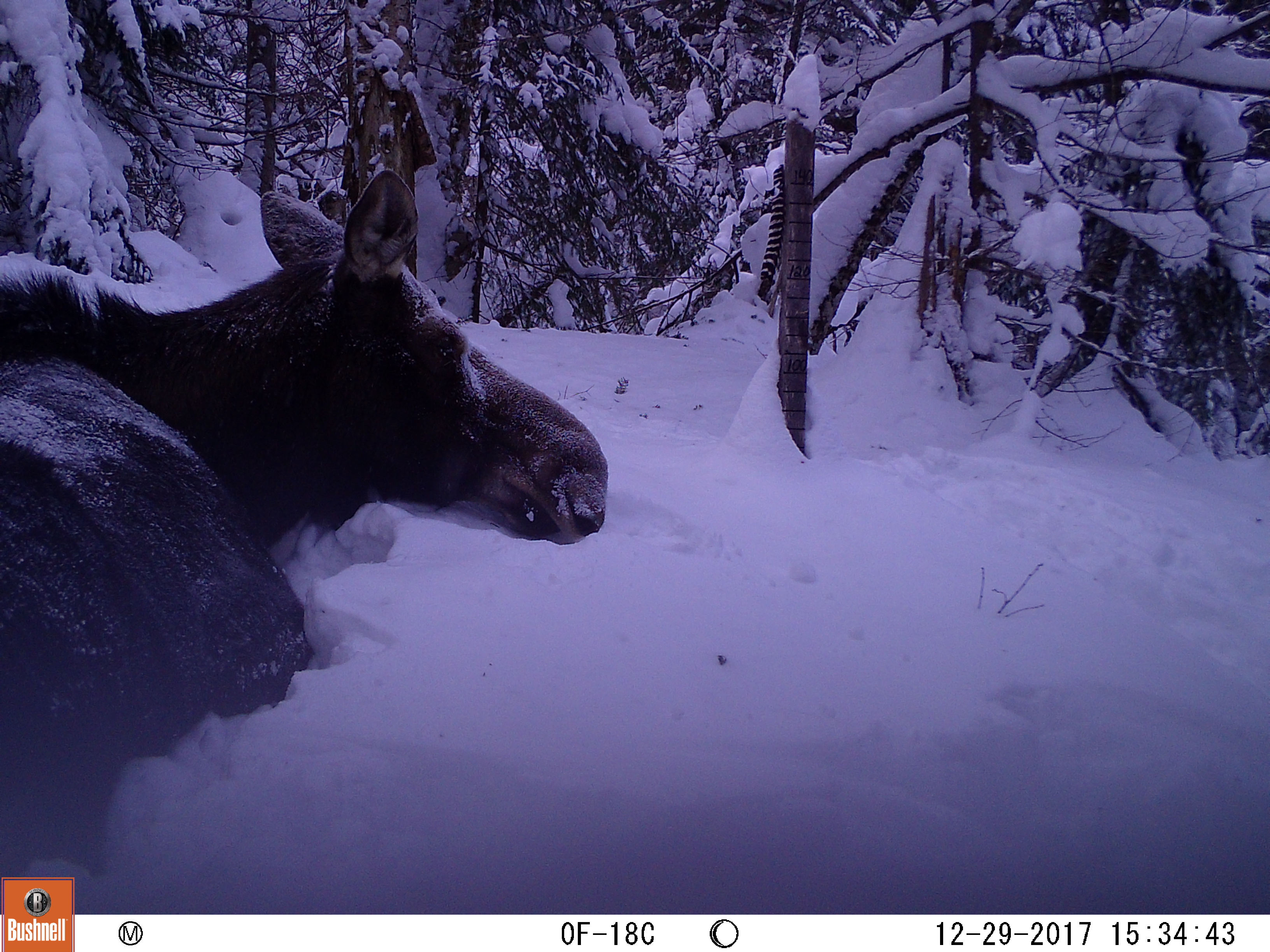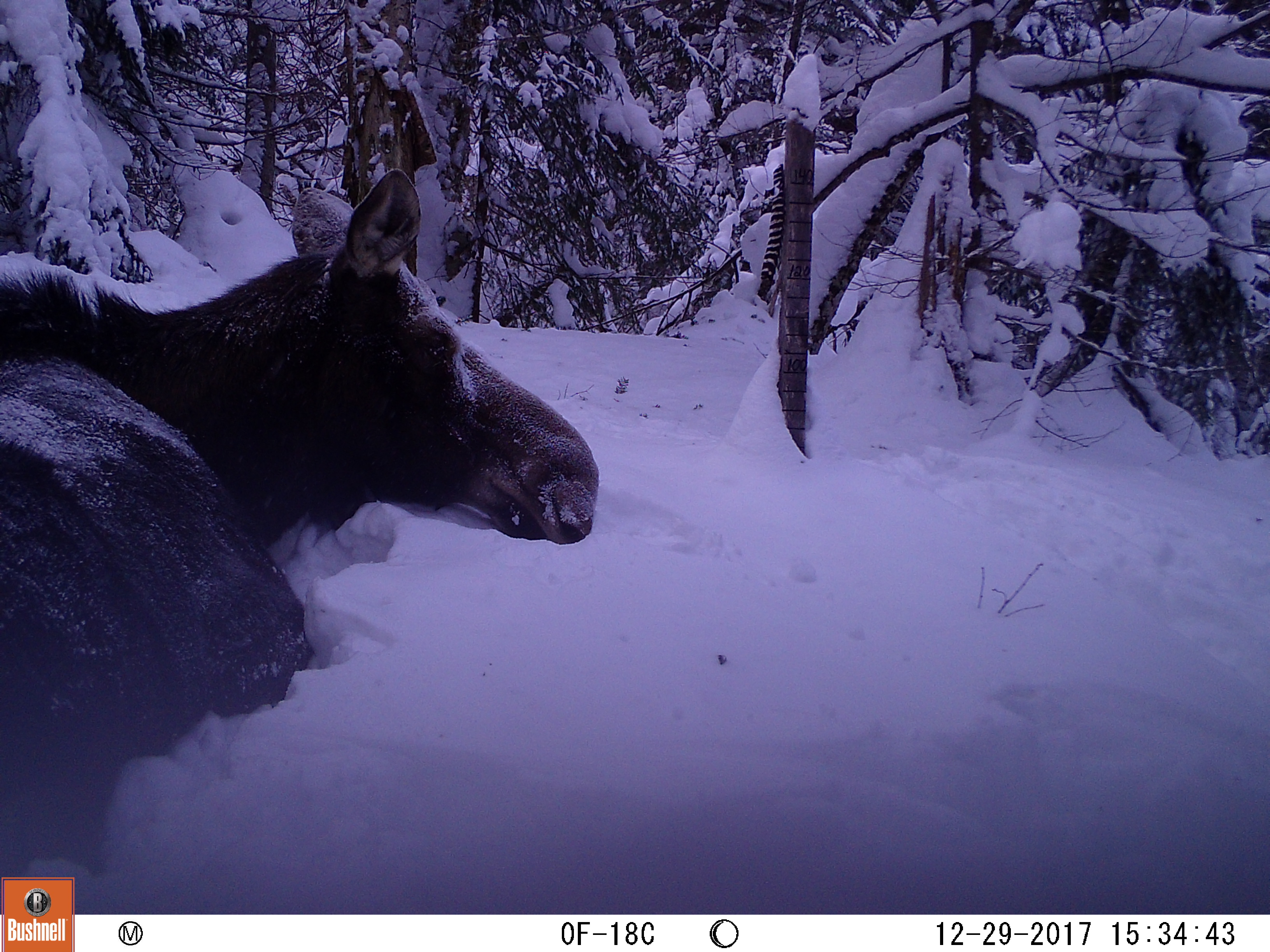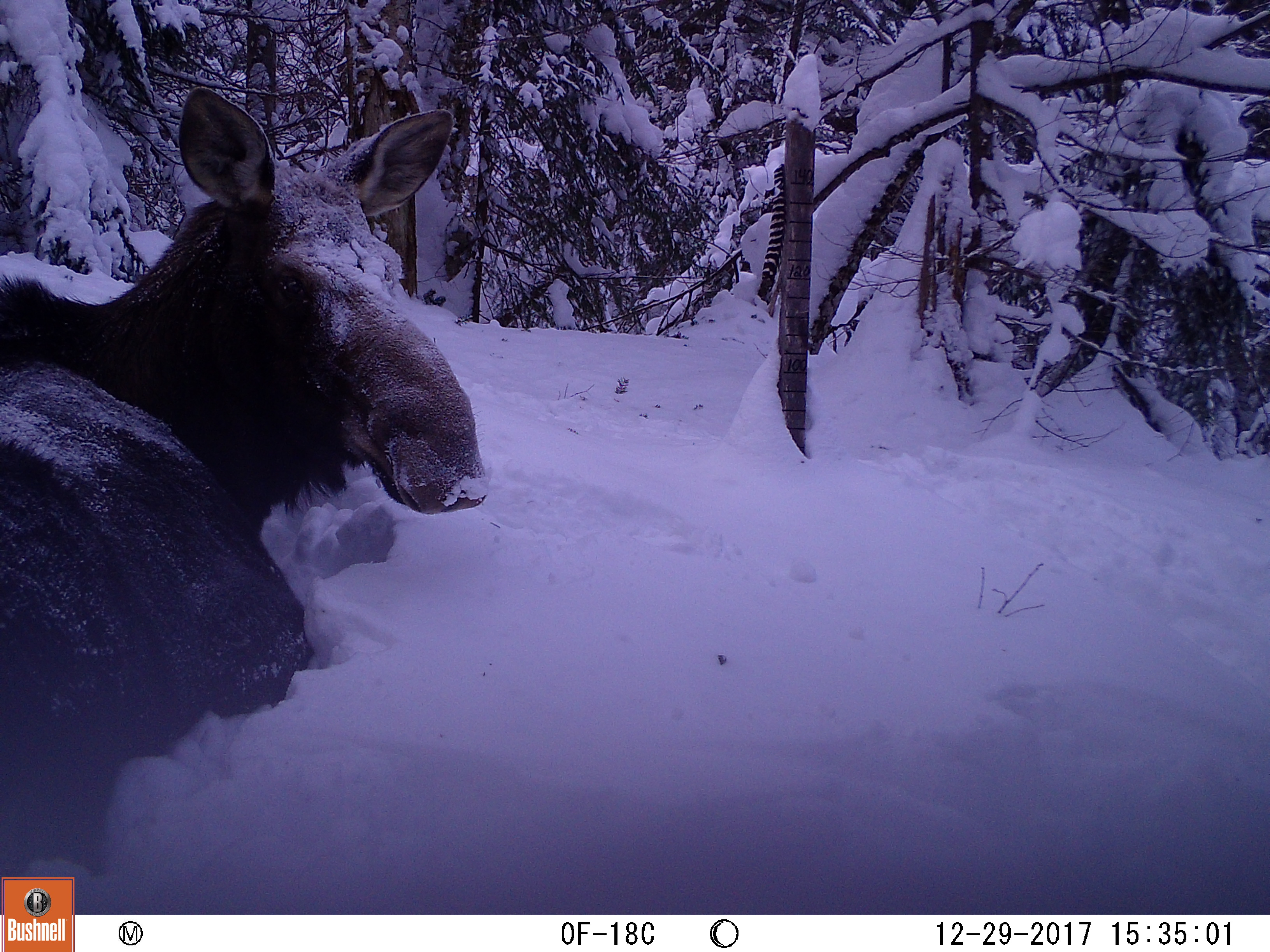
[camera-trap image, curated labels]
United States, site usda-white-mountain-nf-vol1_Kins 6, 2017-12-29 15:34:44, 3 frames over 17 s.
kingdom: Animalia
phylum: Chordata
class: Mammalia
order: Artiodactyla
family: Cervidae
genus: Alces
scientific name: Alces alces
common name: moose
Moose (Alces alces).